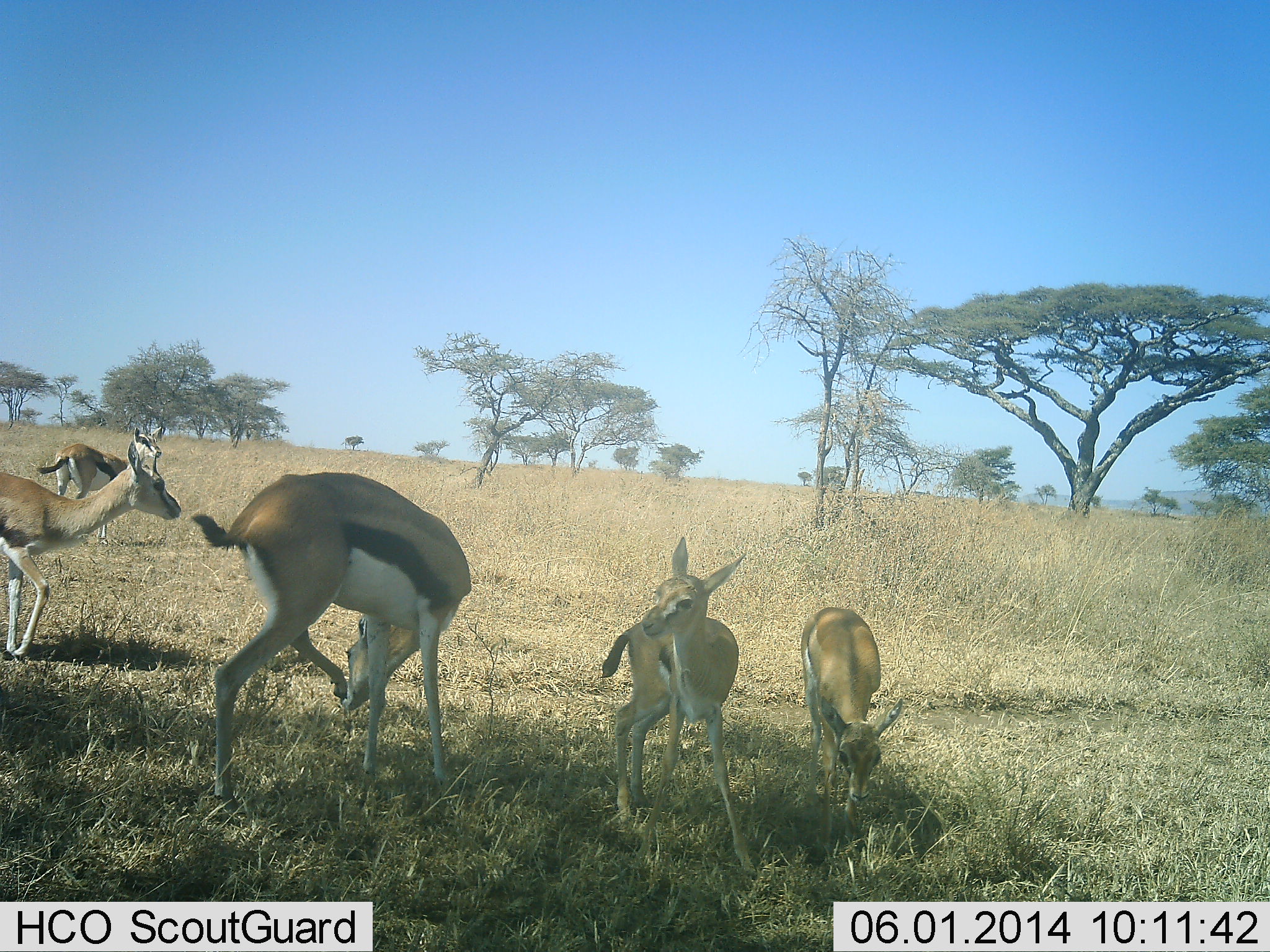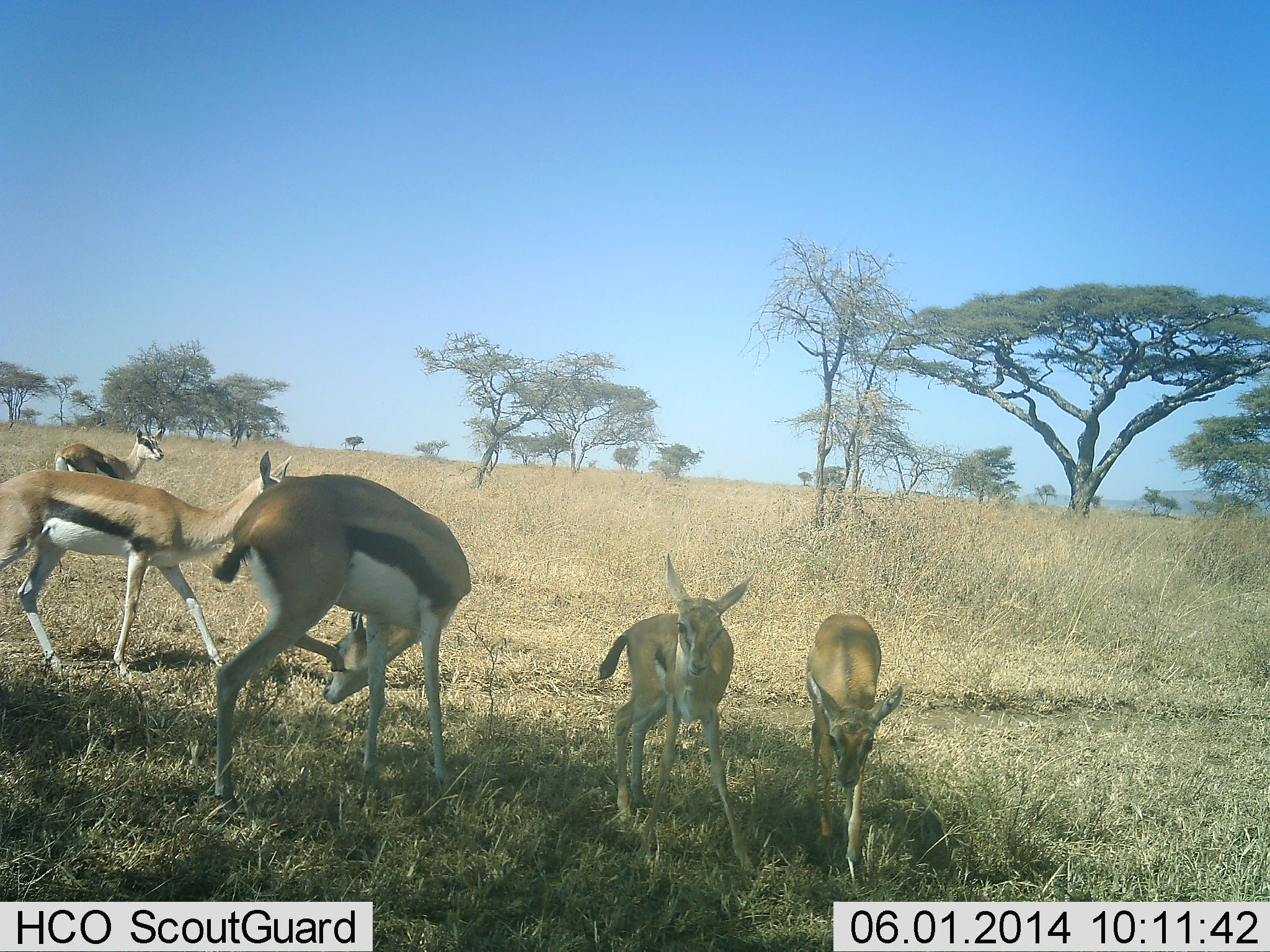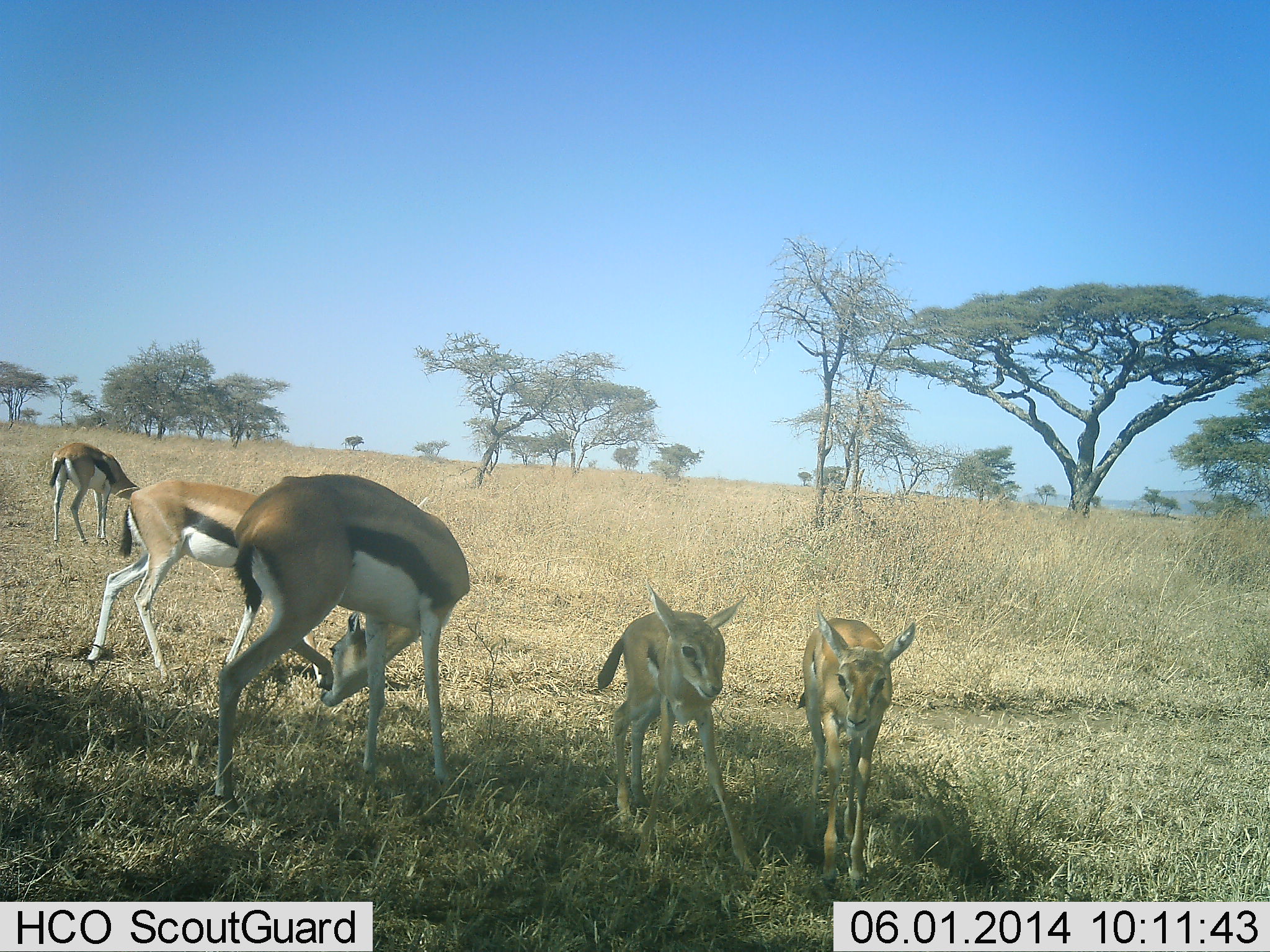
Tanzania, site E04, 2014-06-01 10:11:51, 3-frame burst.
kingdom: Animalia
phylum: Chordata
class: Mammalia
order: Artiodactyla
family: Bovidae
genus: Eudorcas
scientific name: Eudorcas thomsonii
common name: thomson's gazelle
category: gazellethomsons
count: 5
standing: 70%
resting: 10%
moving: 50%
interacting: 10%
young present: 70%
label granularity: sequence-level